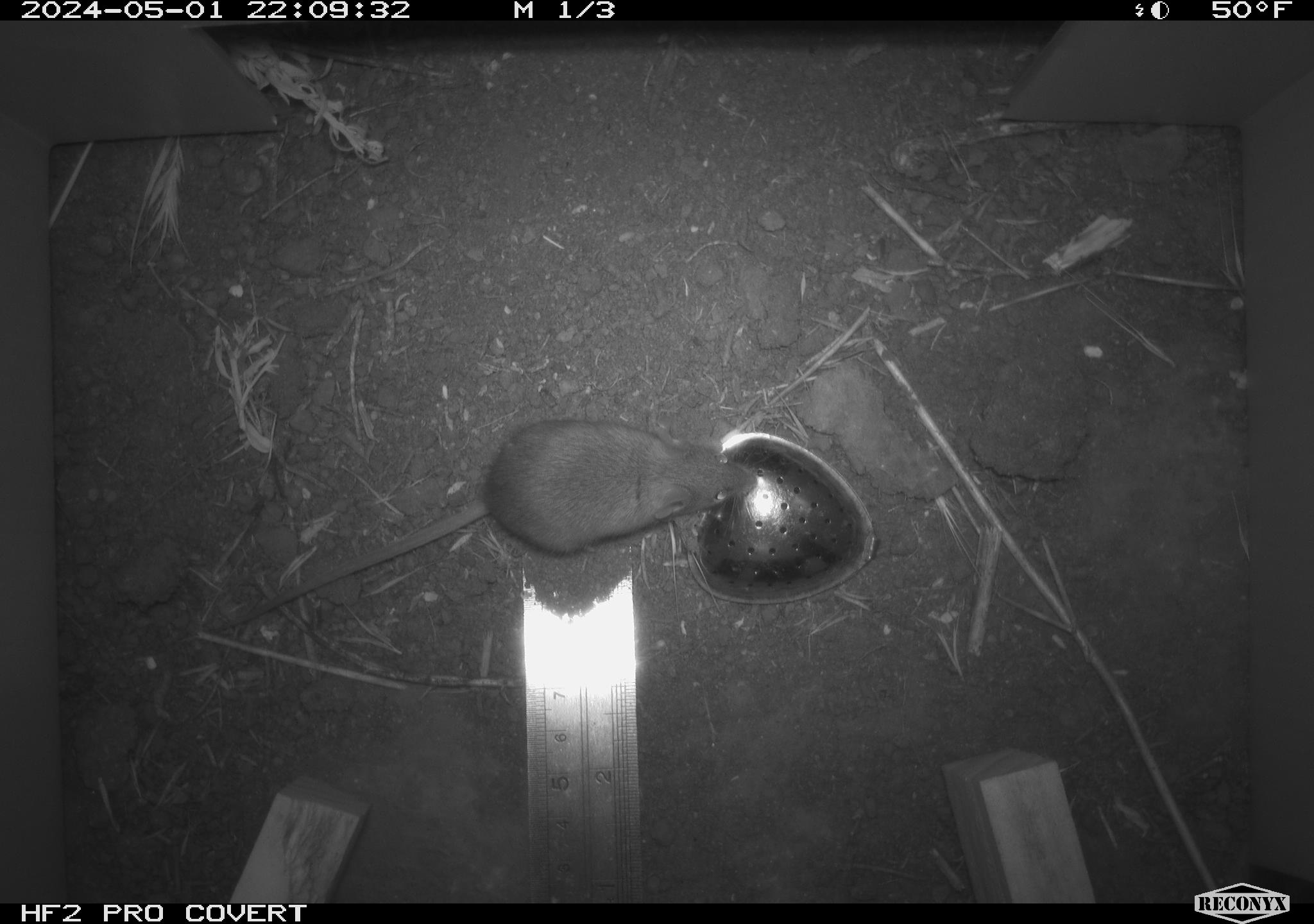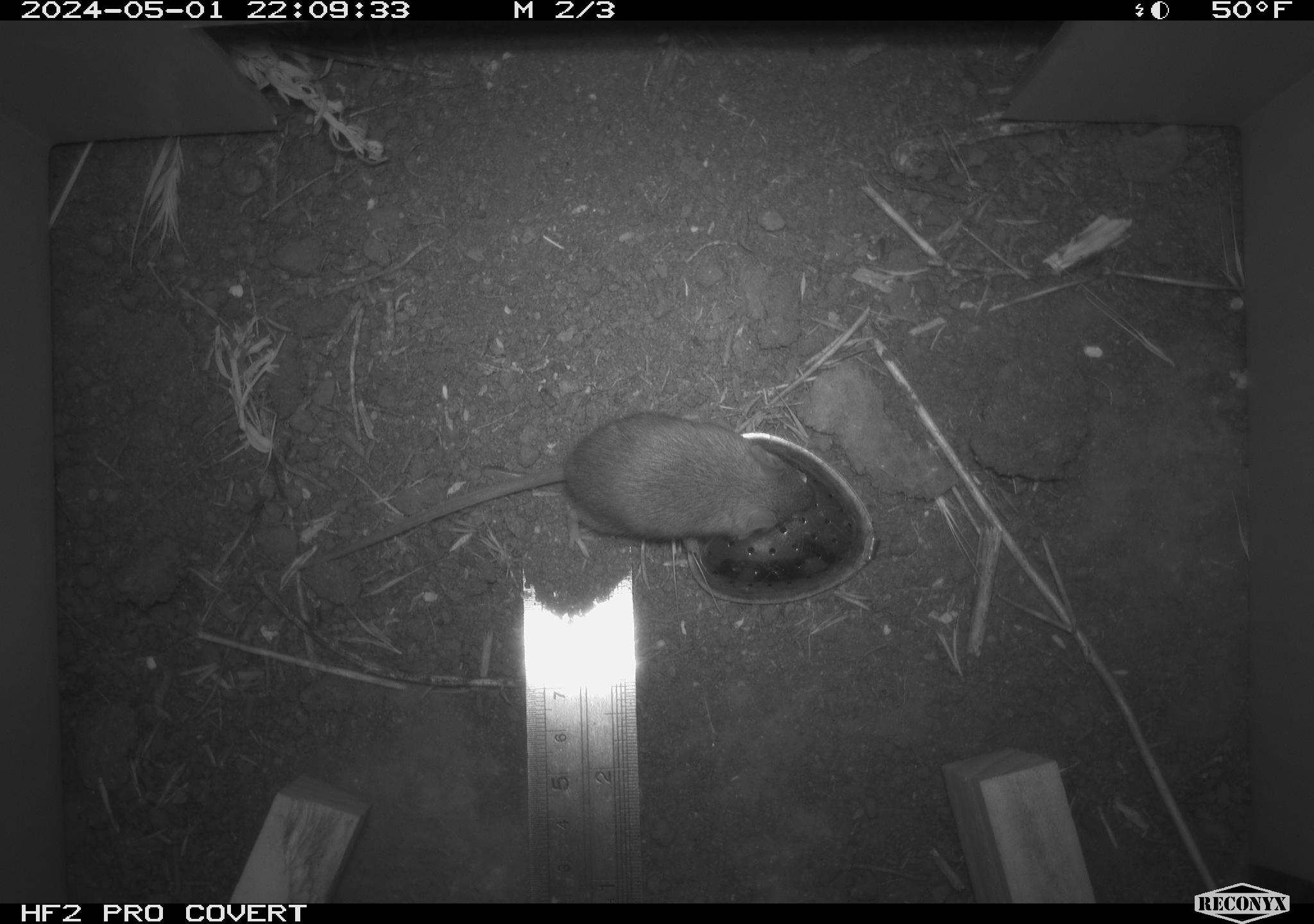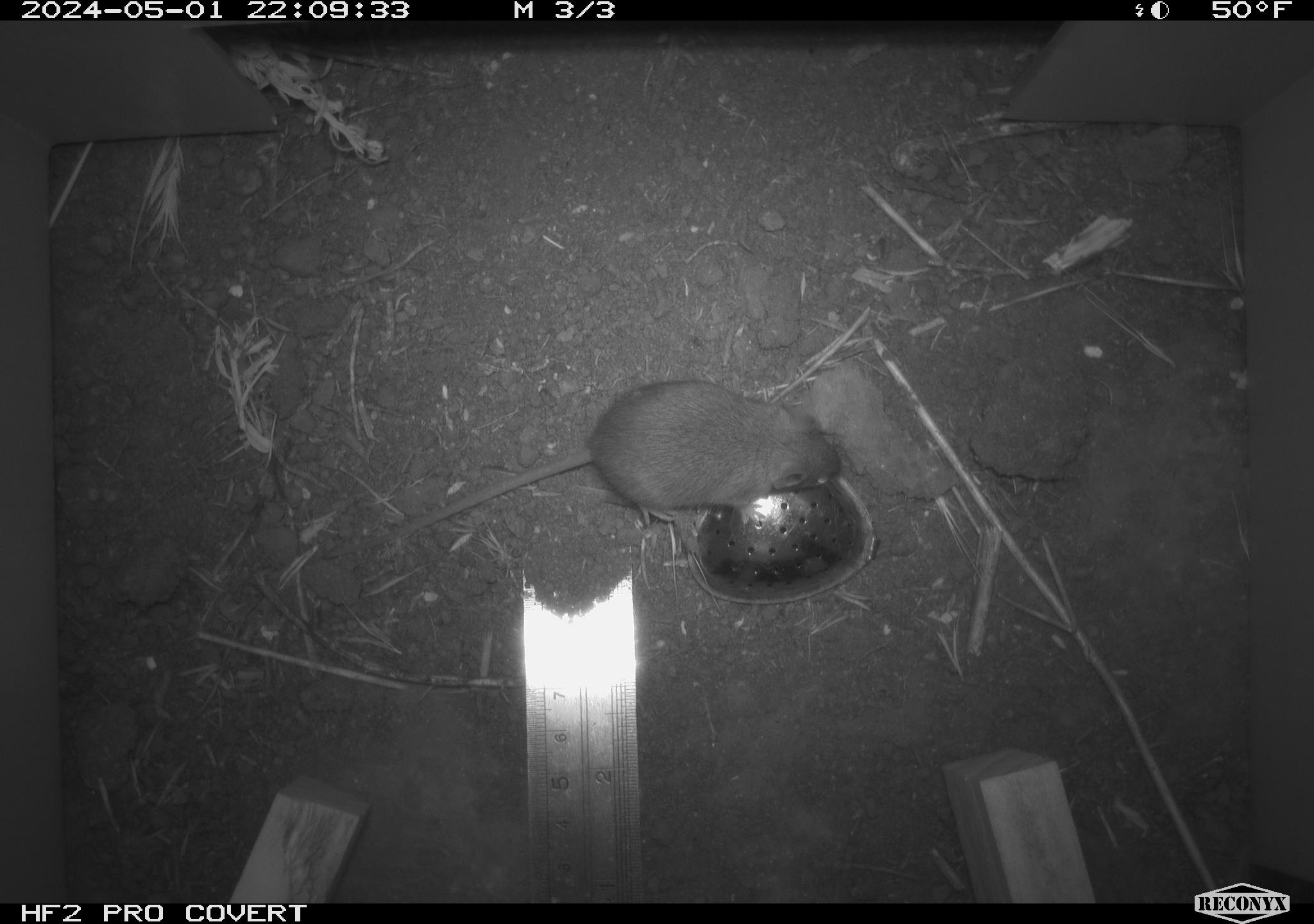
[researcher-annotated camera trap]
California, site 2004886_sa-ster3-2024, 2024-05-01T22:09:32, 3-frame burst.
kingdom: Animalia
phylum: Chordata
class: Mammalia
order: Rodentia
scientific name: Rodentia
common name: mouse species